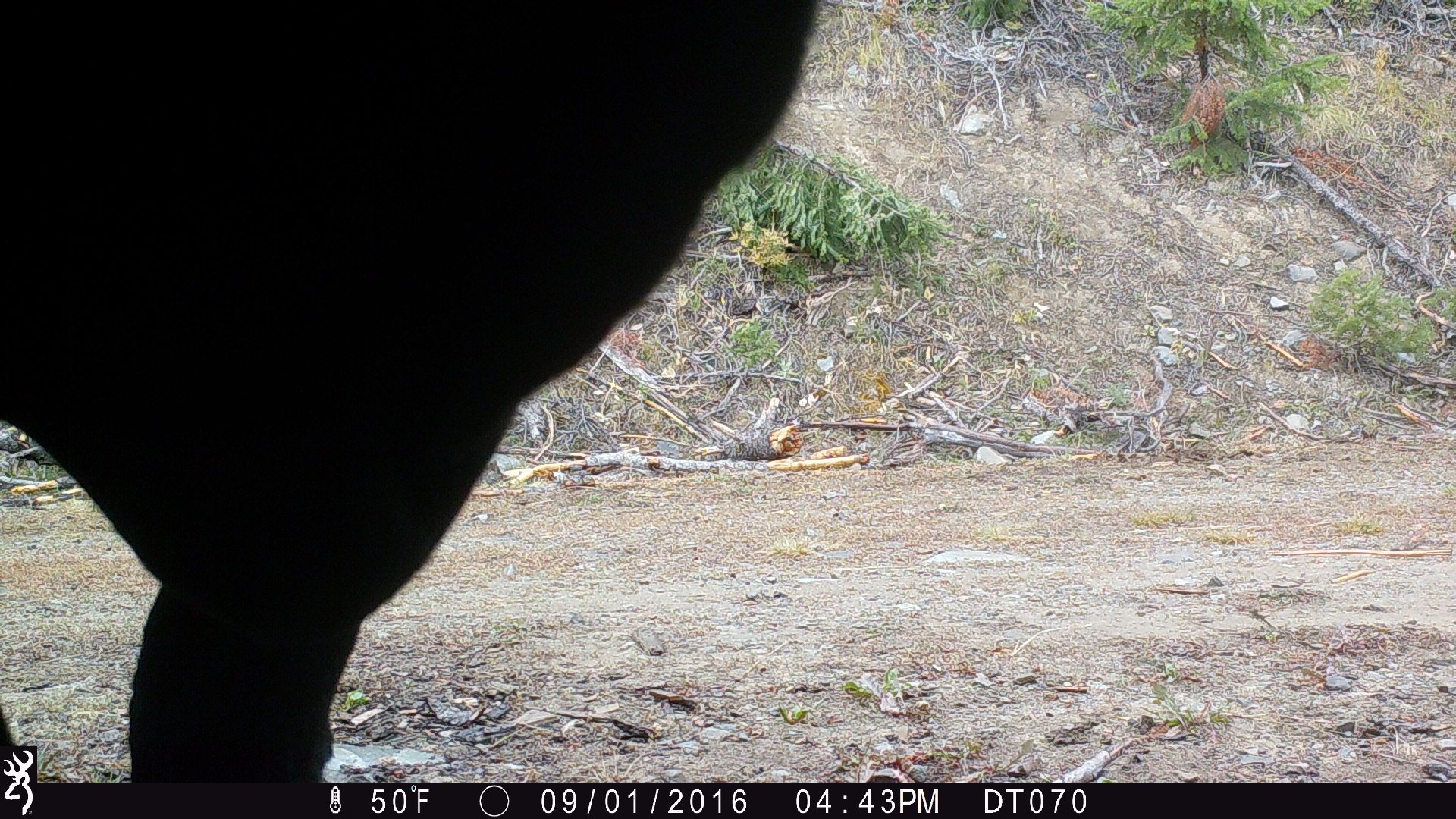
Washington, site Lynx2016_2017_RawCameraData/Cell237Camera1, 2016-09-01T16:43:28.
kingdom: Animalia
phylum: Chordata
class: Mammalia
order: Artiodactyla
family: Bovidae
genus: Bos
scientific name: Bos taurus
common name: domestic cattle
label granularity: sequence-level